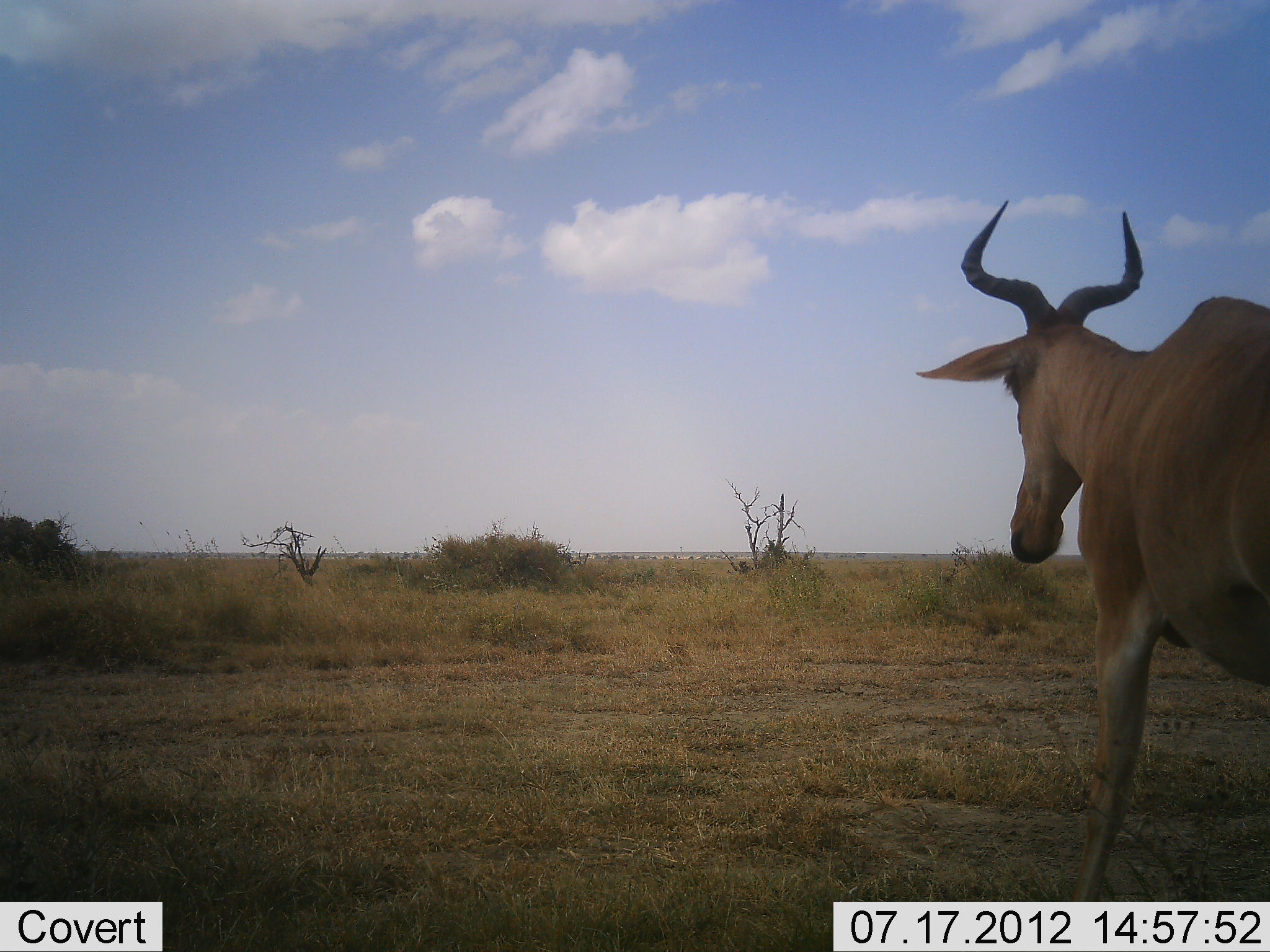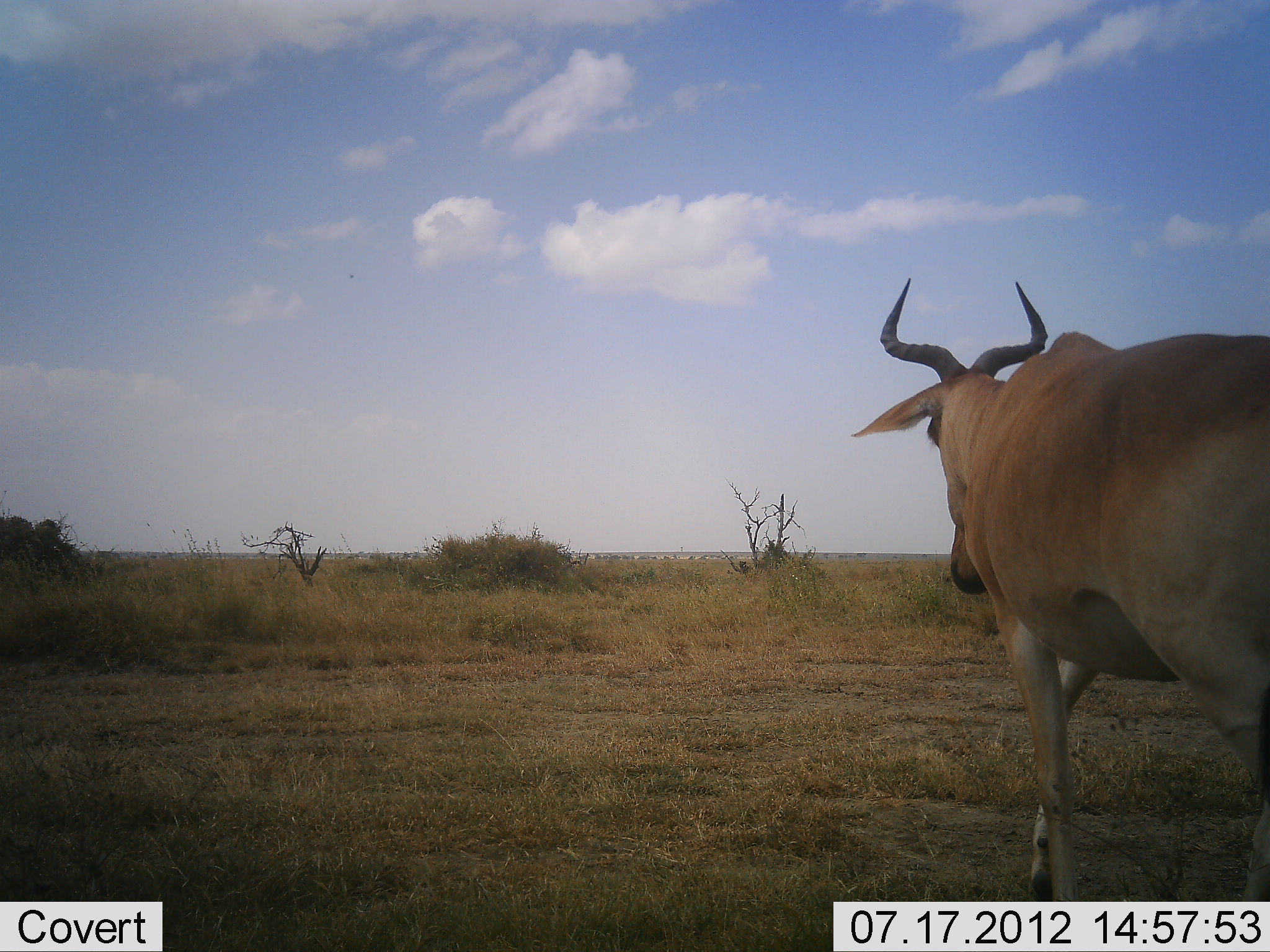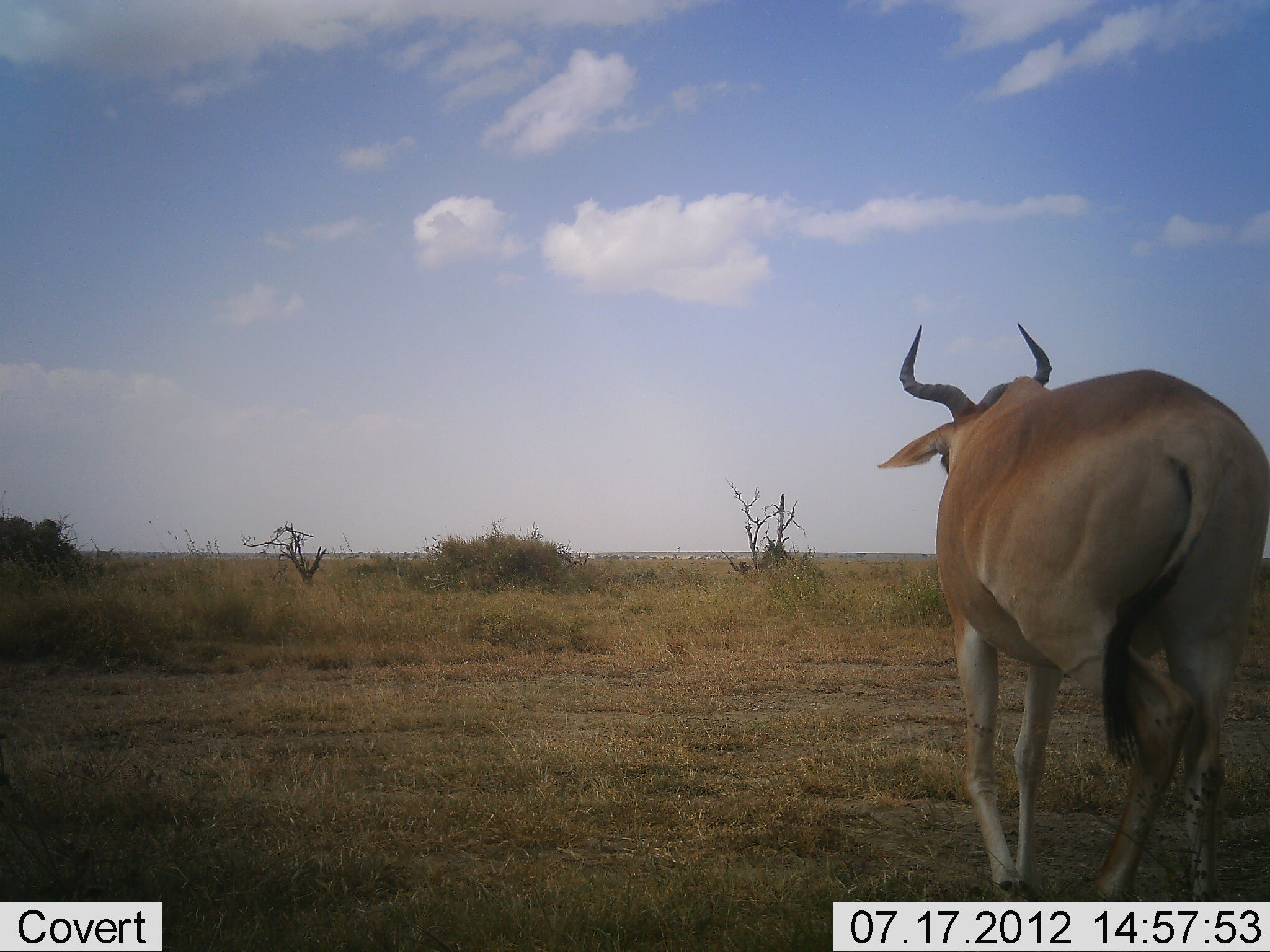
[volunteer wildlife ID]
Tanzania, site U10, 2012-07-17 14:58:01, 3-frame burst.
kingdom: Animalia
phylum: Chordata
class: Mammalia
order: Artiodactyla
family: Bovidae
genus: Alcelaphus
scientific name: Alcelaphus buselaphus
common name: hartebeest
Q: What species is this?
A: Hartebeest (Alcelaphus buselaphus).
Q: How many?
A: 1.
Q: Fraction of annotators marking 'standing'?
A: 0%.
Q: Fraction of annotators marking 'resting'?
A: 0%.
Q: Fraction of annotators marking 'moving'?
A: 100%.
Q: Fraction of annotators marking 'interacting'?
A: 0%.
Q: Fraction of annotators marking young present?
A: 0%.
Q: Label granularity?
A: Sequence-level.